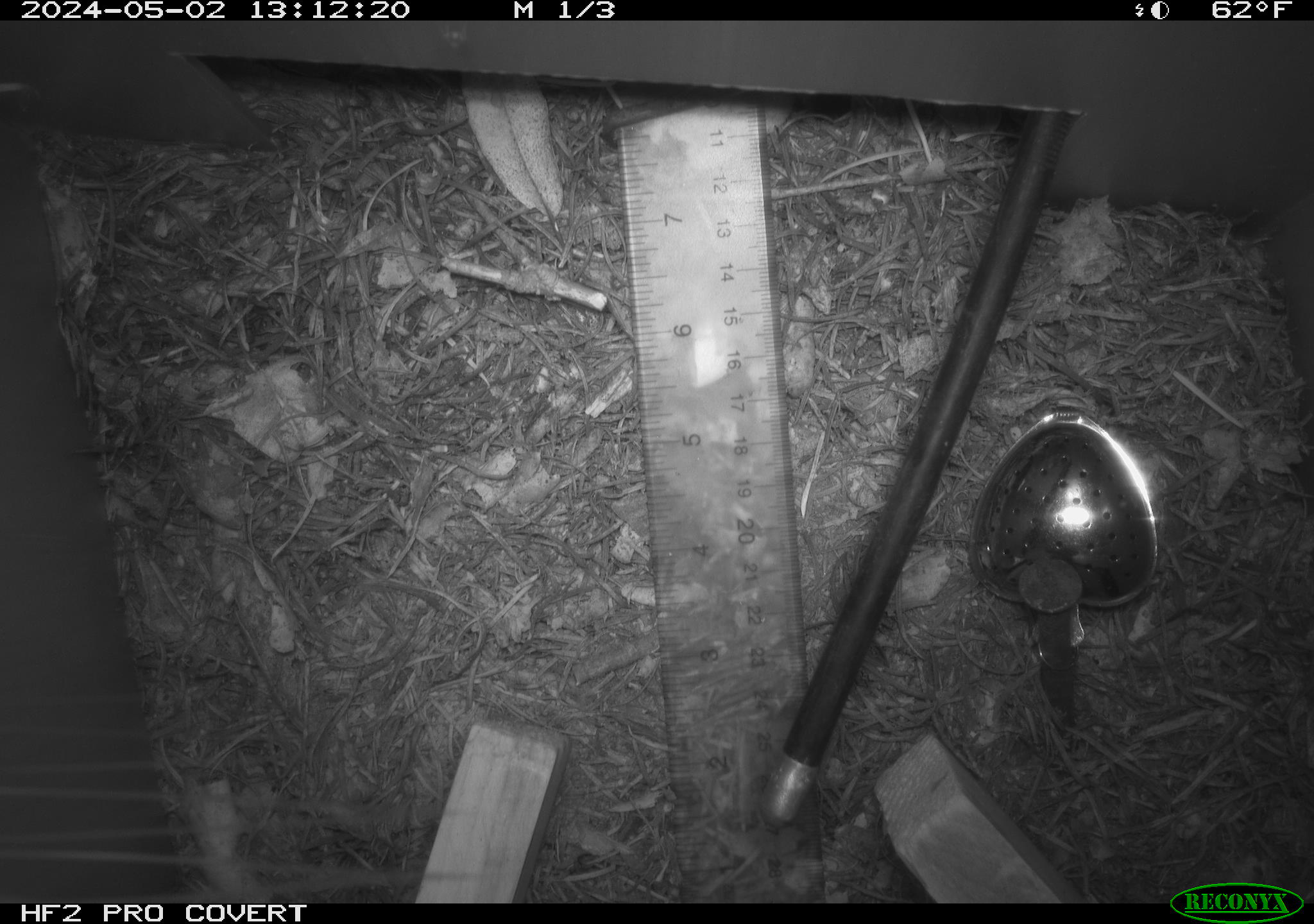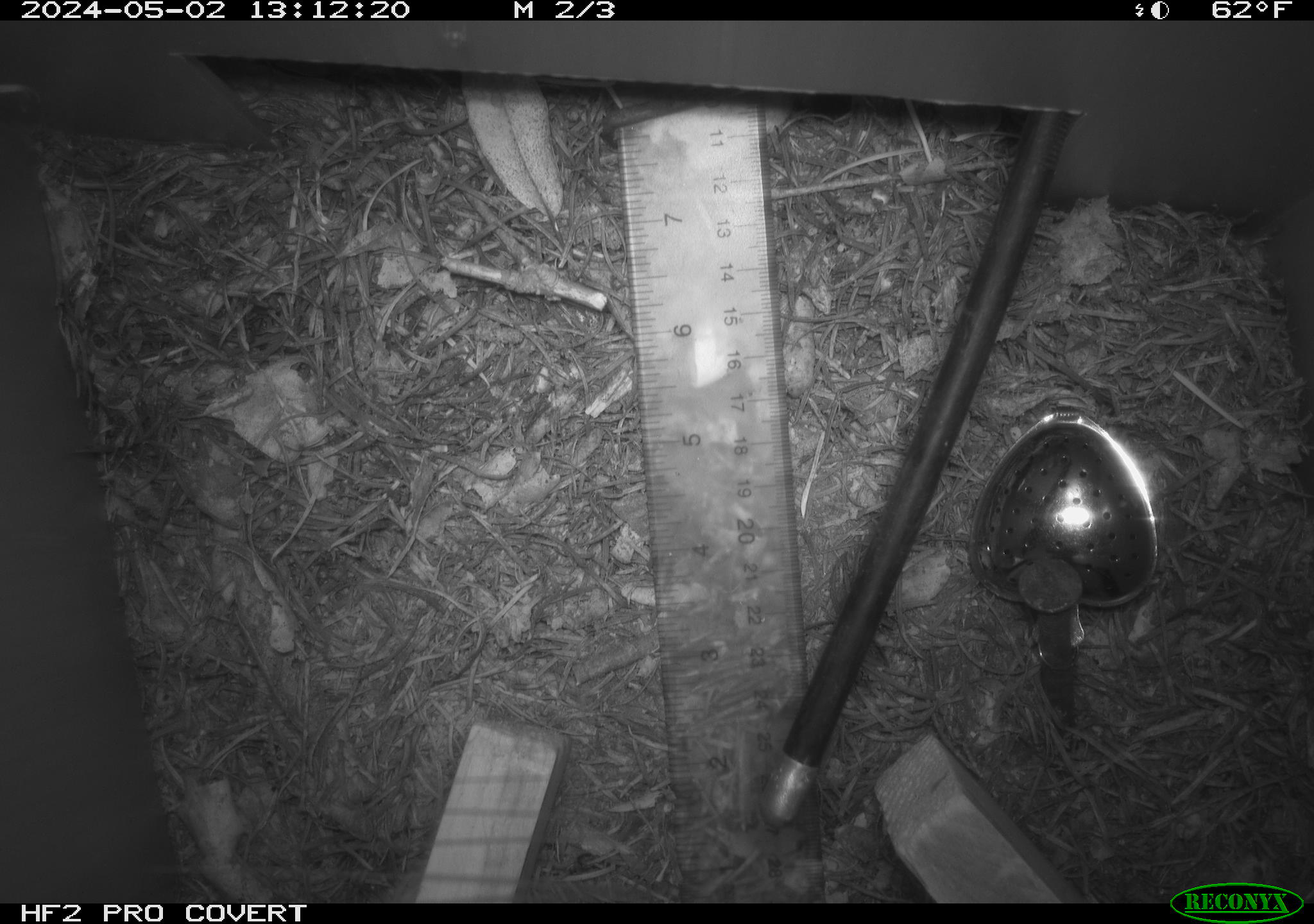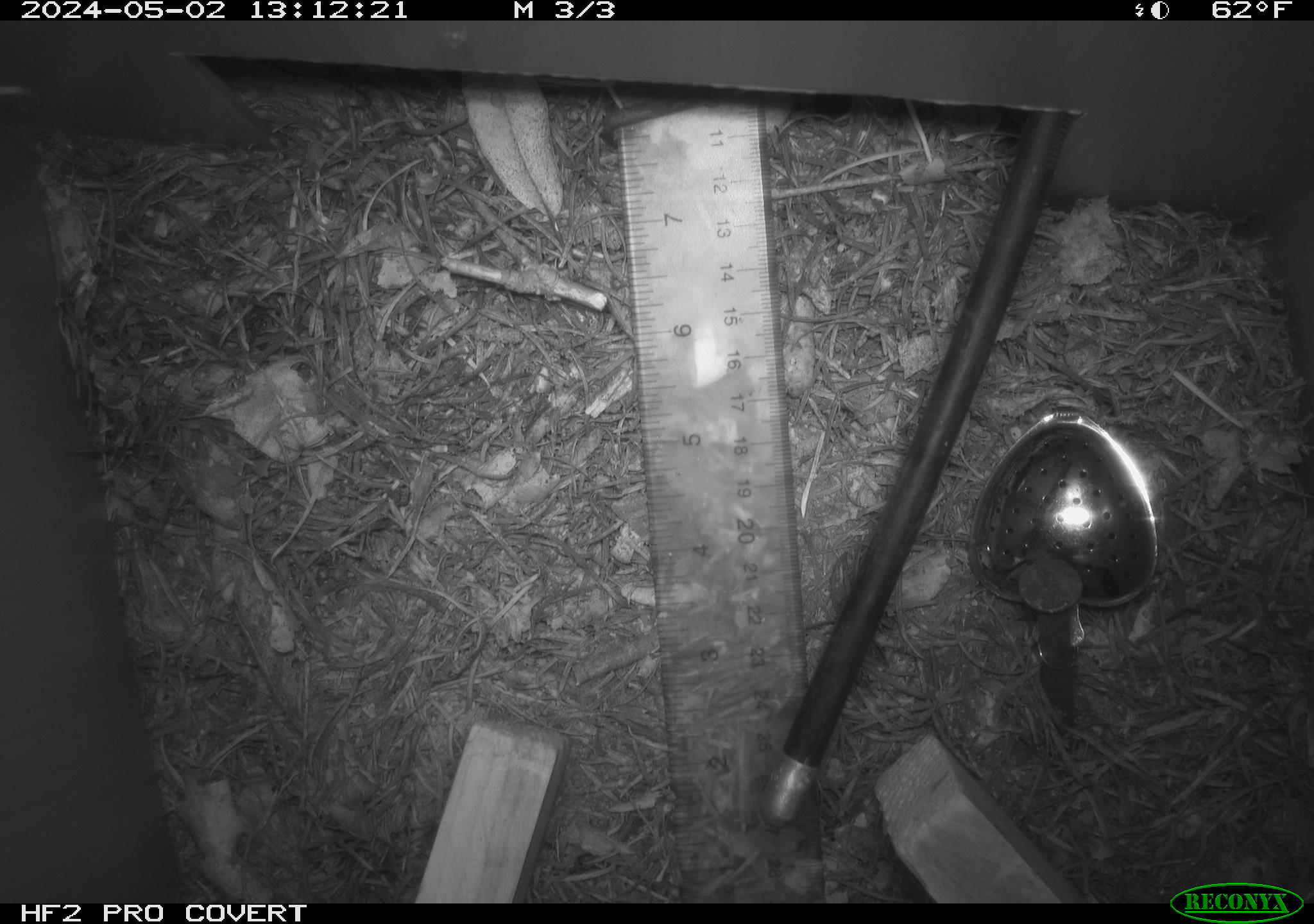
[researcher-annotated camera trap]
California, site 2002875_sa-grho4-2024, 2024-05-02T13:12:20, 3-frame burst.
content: unidentified animal